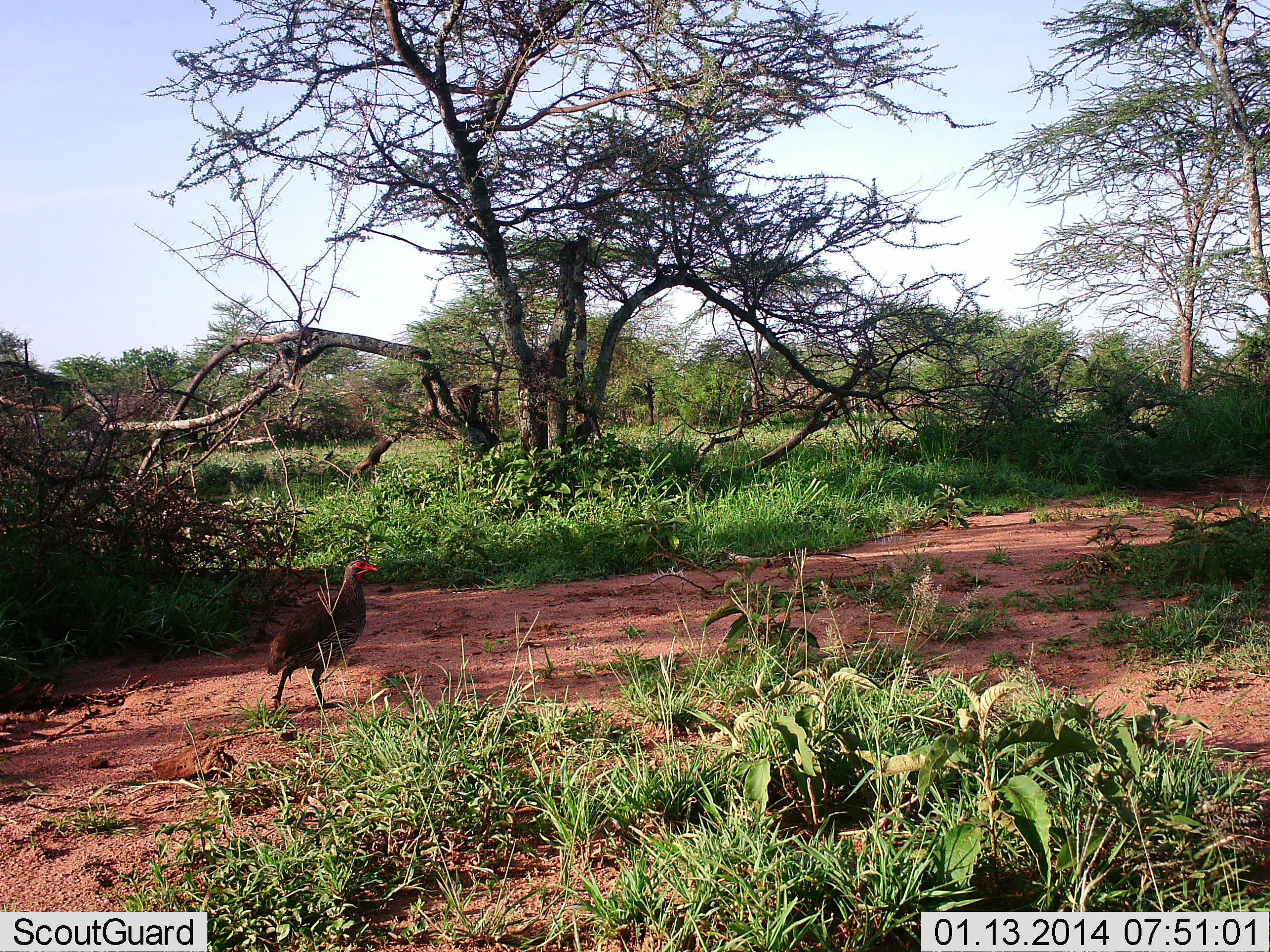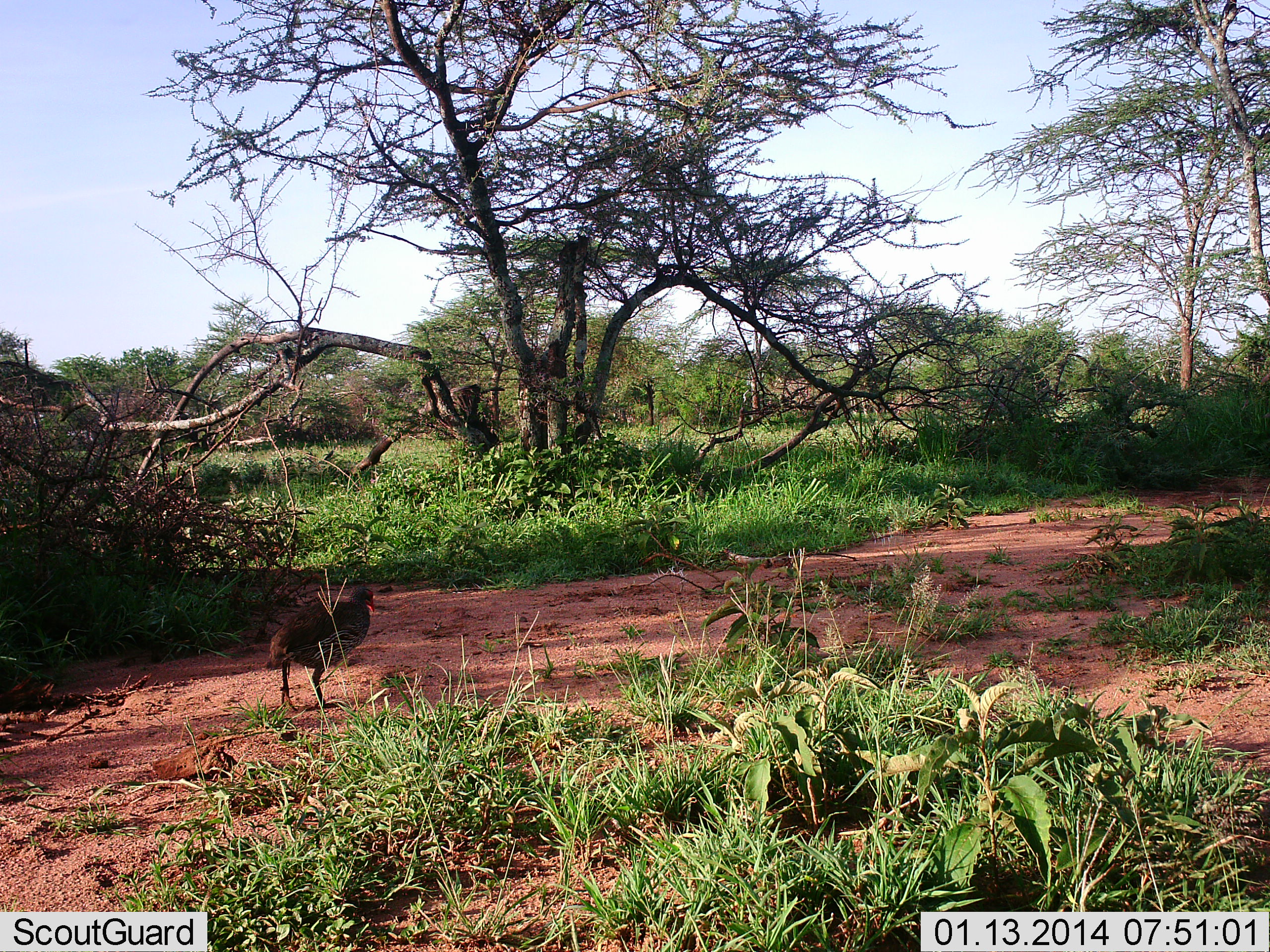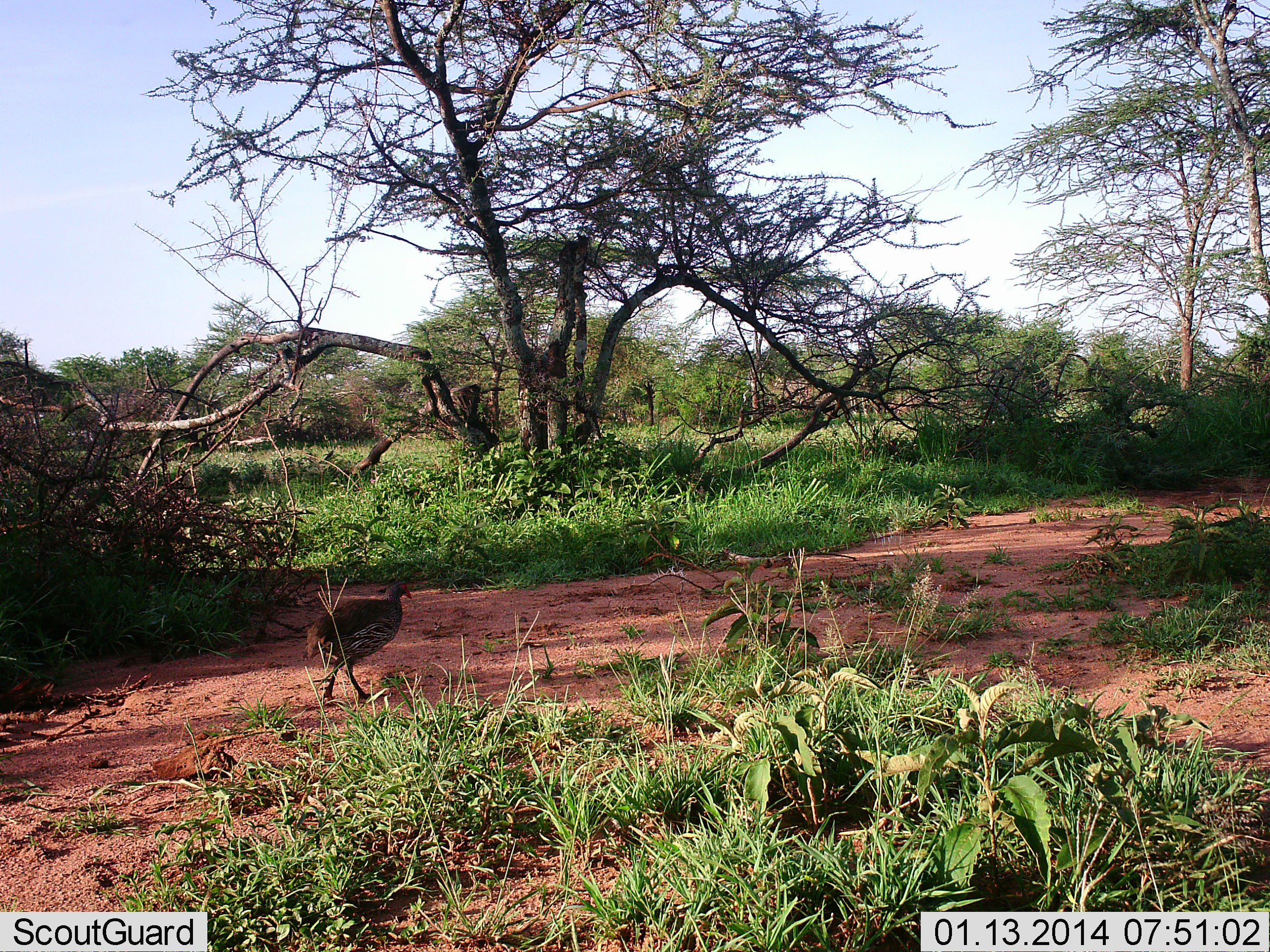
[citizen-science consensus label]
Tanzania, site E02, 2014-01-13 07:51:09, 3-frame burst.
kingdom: Animalia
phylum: Chordata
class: Aves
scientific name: Aves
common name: bird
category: otherbird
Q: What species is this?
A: Otherbird (bird) (Aves).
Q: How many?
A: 1.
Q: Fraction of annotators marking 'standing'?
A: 30%.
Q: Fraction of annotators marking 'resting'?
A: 0%.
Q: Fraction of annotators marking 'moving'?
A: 80%.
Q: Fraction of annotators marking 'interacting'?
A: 0%.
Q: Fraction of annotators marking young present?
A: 0%.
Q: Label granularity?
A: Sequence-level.